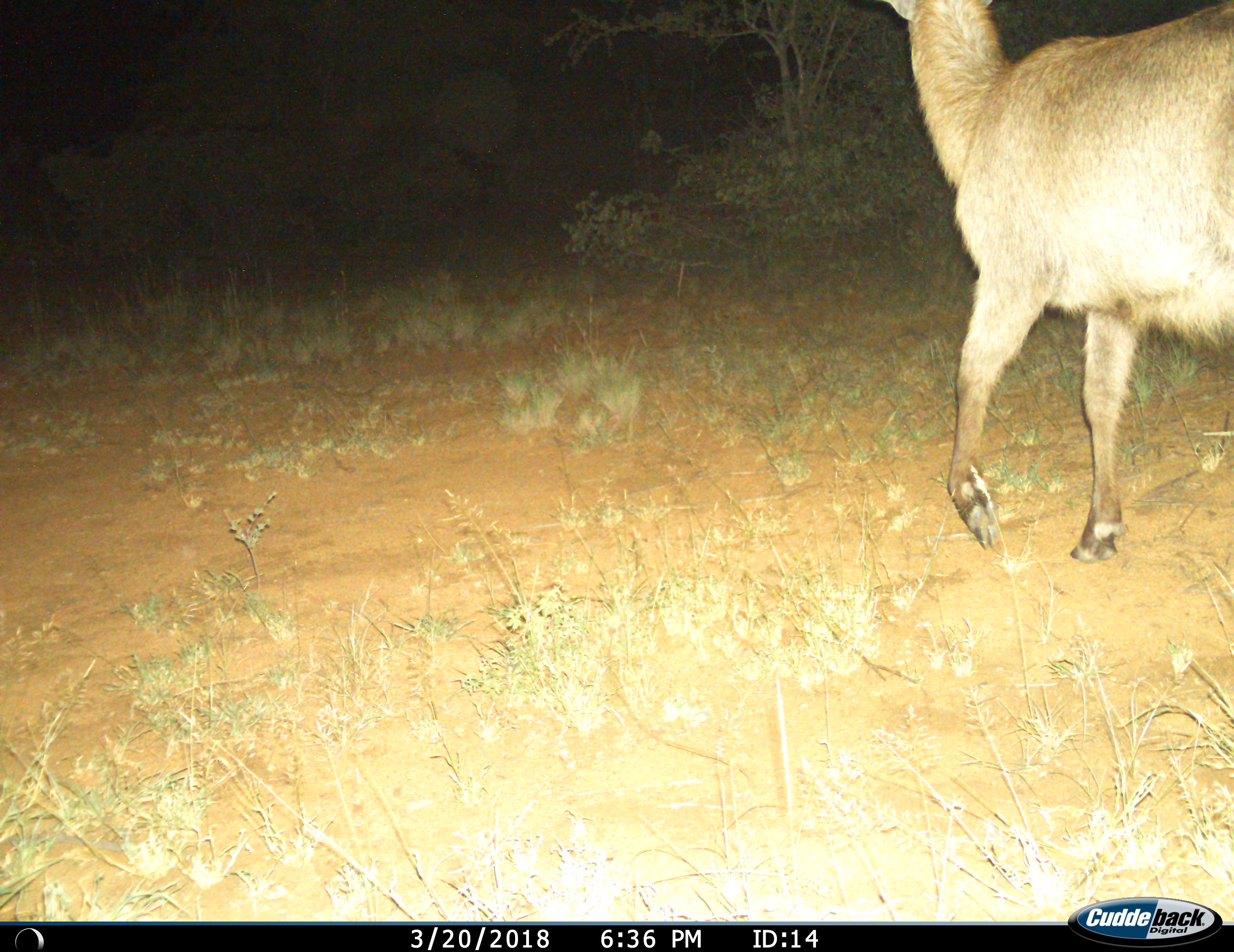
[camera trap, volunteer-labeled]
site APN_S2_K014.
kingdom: Animalia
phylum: Chordata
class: Mammalia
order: Artiodactyla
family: Bovidae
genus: Kobus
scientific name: Kobus ellipsiprymnus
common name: waterbuck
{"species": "waterbuck (Kobus ellipsiprymnus)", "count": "1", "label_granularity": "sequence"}